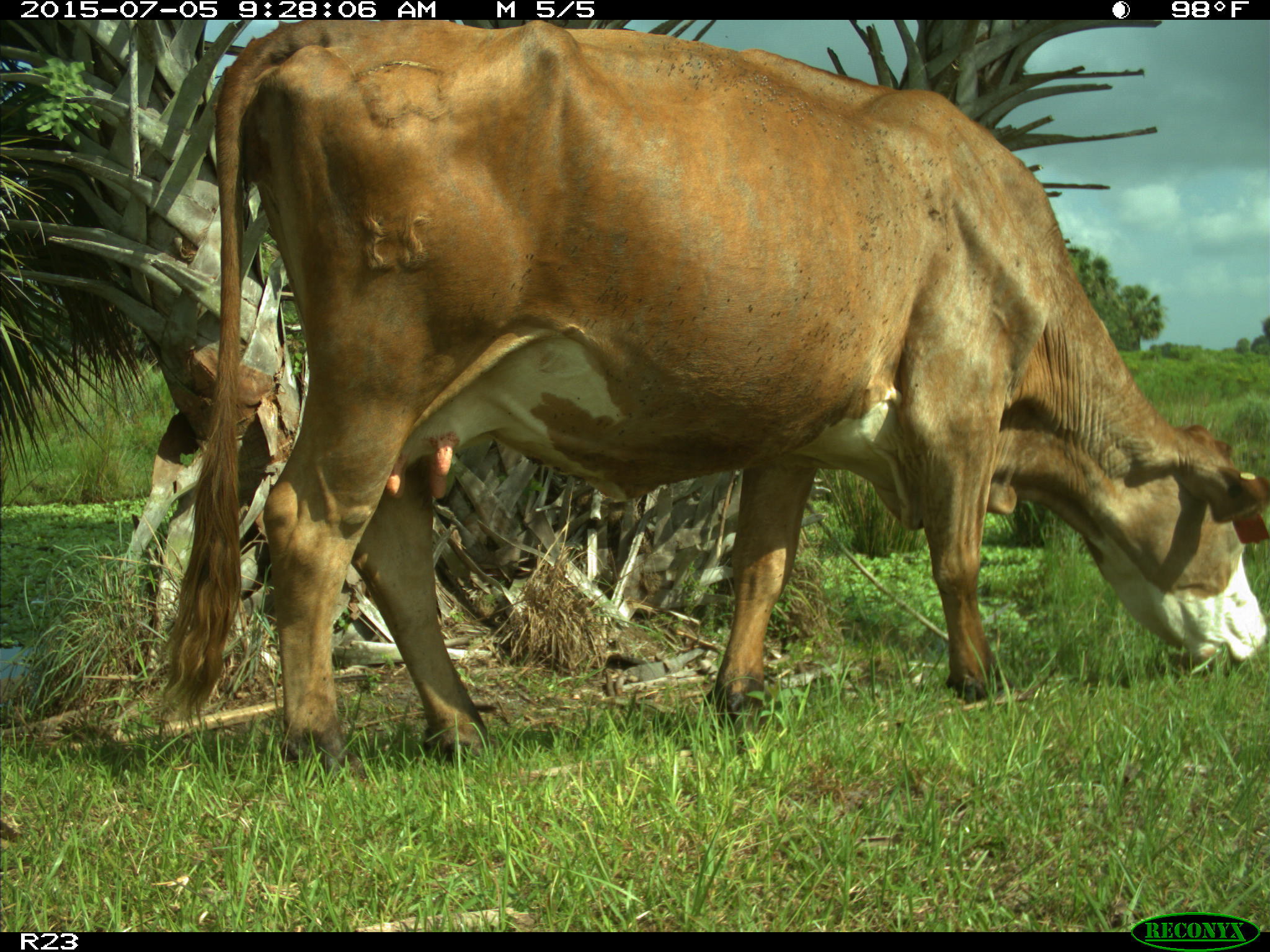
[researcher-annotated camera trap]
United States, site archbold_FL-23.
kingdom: Animalia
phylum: Chordata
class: Mammalia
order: Artiodactyla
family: Bovidae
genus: Bos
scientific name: Bos taurus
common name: domestic cow